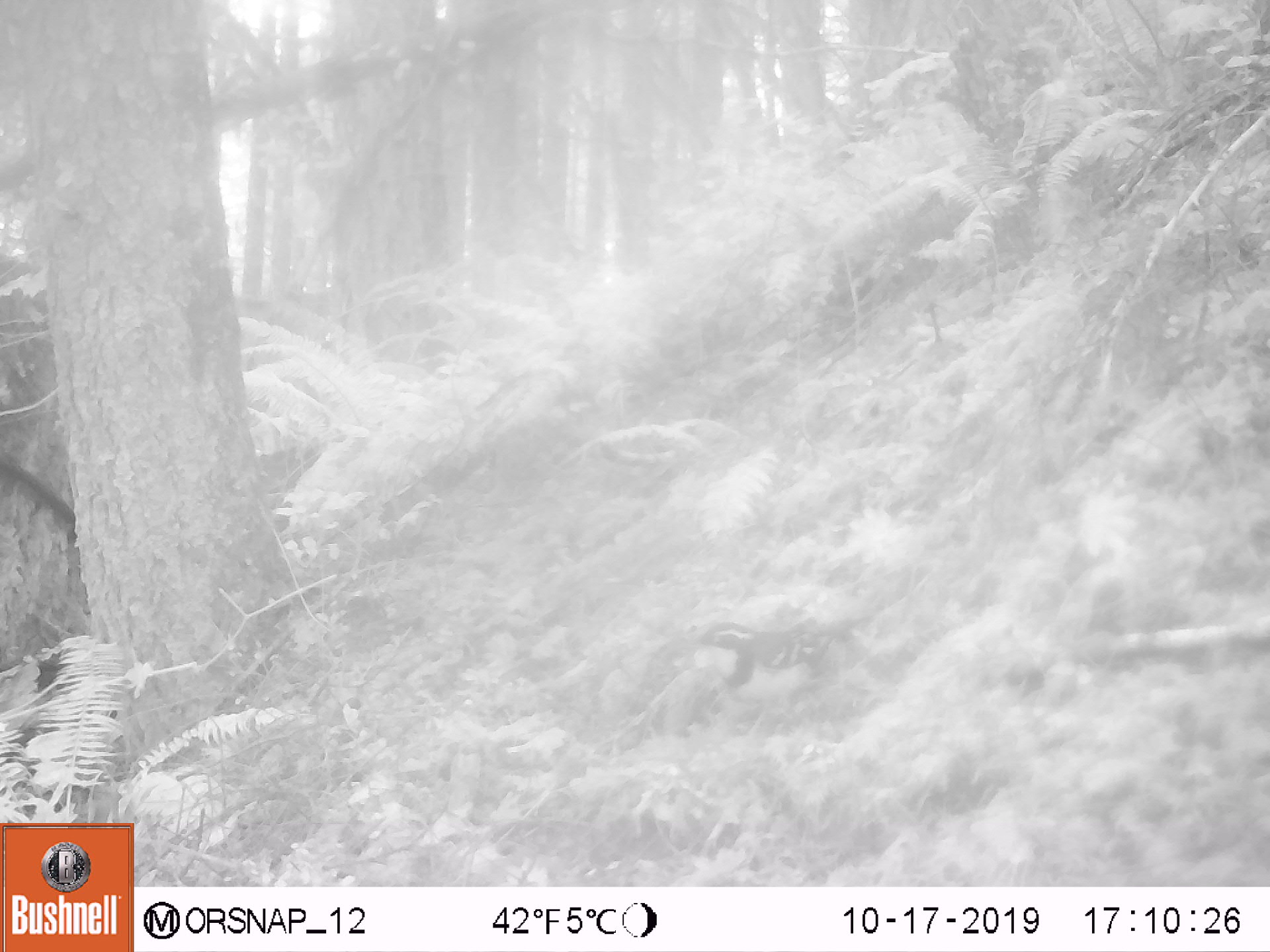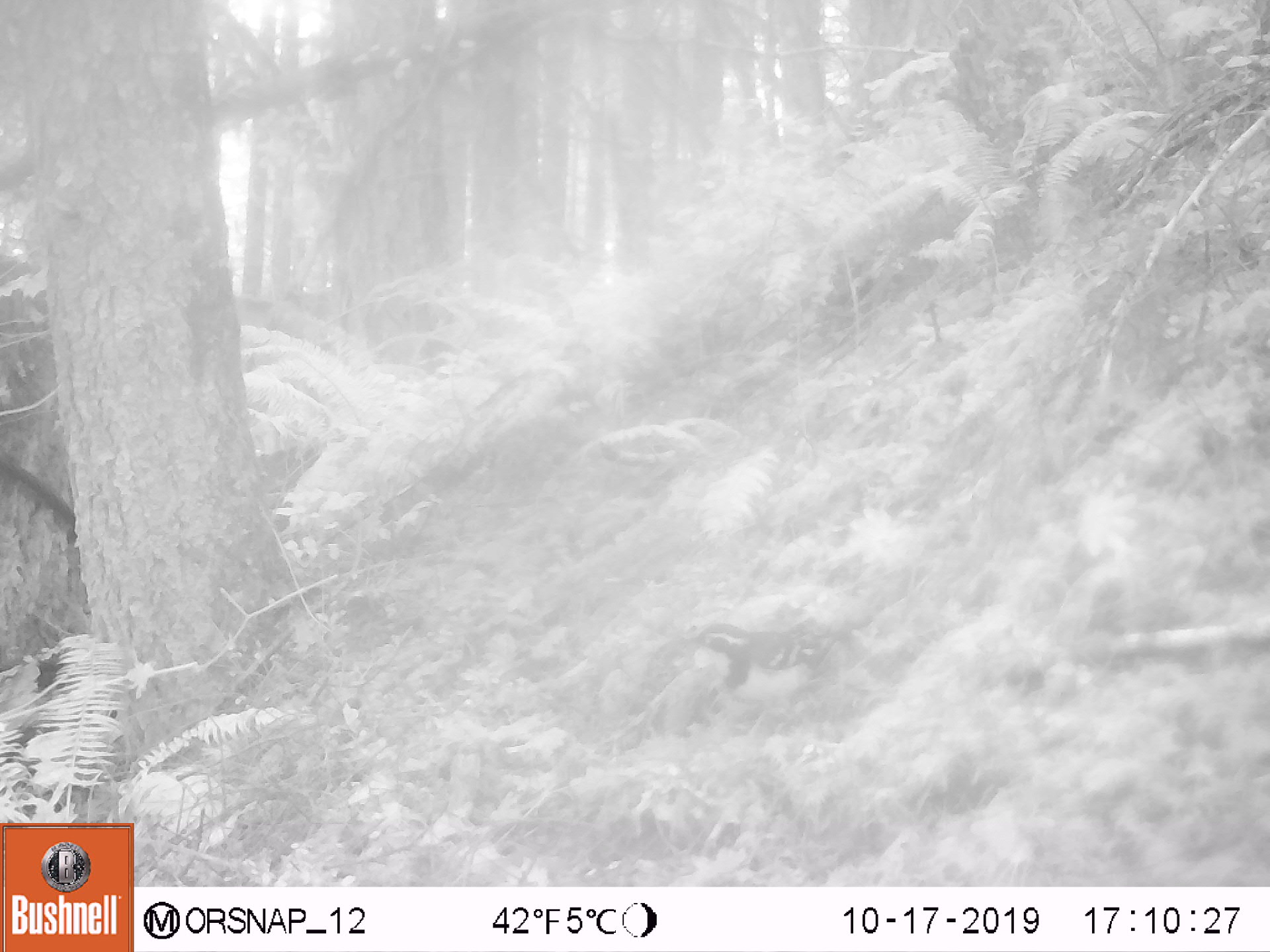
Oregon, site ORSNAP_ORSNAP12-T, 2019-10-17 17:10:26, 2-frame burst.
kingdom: Animalia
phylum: Chordata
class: Aves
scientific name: Aves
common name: bird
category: other bird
Other bird (bird) (Aves).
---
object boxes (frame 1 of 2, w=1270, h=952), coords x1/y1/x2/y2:
other bird: 683/607/859/743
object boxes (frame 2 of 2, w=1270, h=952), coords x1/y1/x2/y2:
other bird: 654/601/854/754